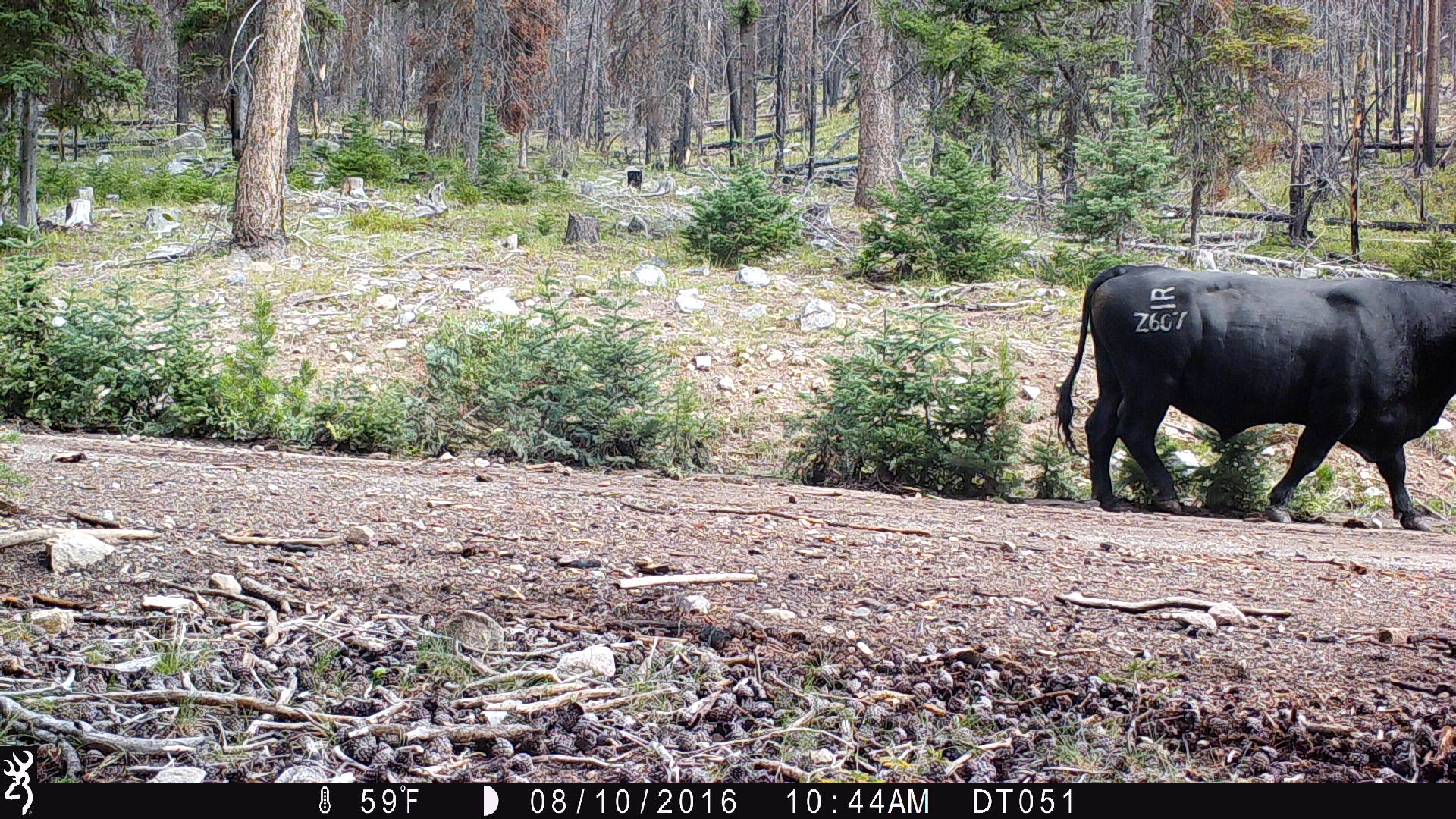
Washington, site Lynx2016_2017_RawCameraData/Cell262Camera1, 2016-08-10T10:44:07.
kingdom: Animalia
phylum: Chordata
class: Mammalia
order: Artiodactyla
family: Bovidae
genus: Bos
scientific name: Bos taurus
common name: domestic cattle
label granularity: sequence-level